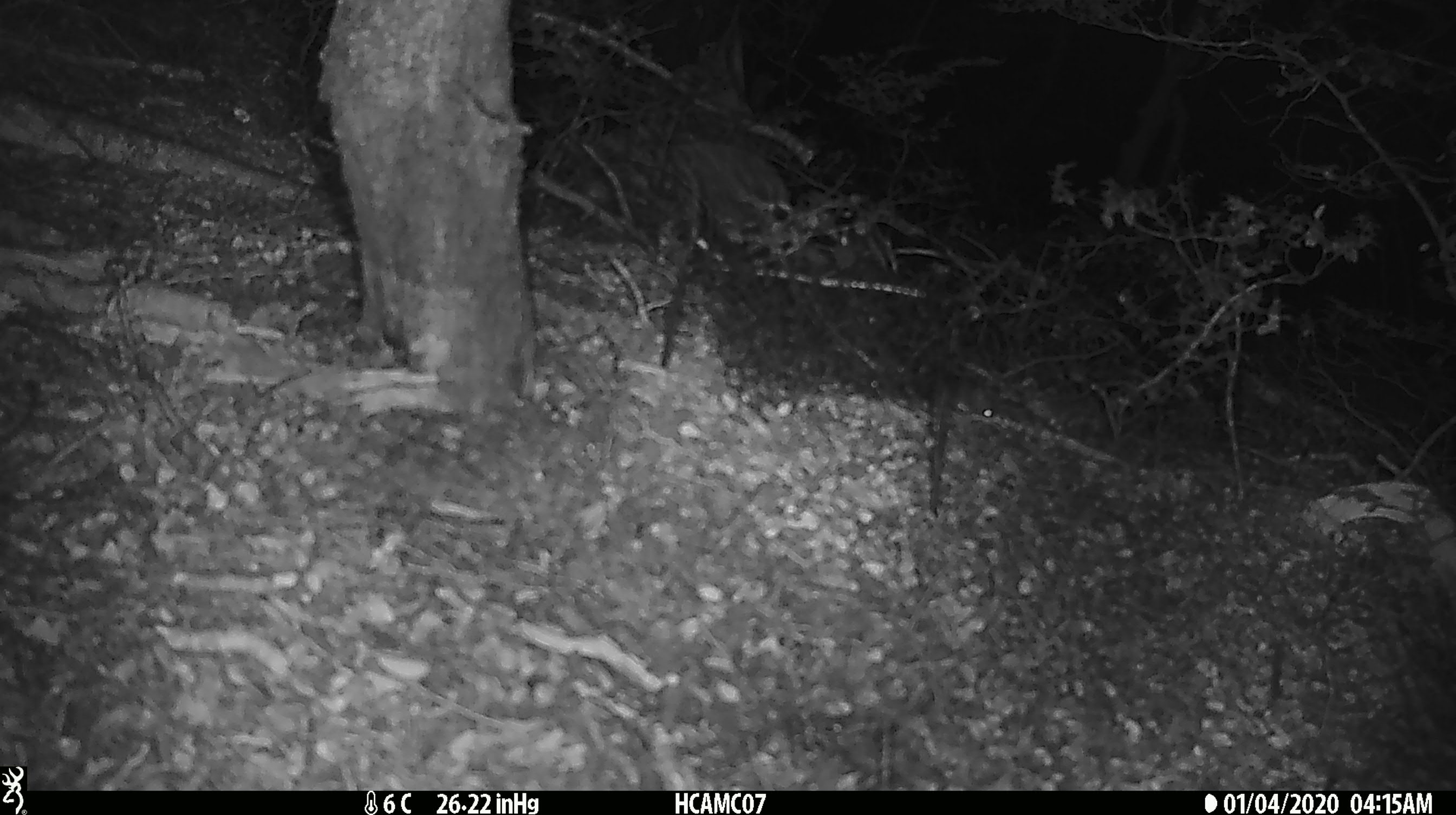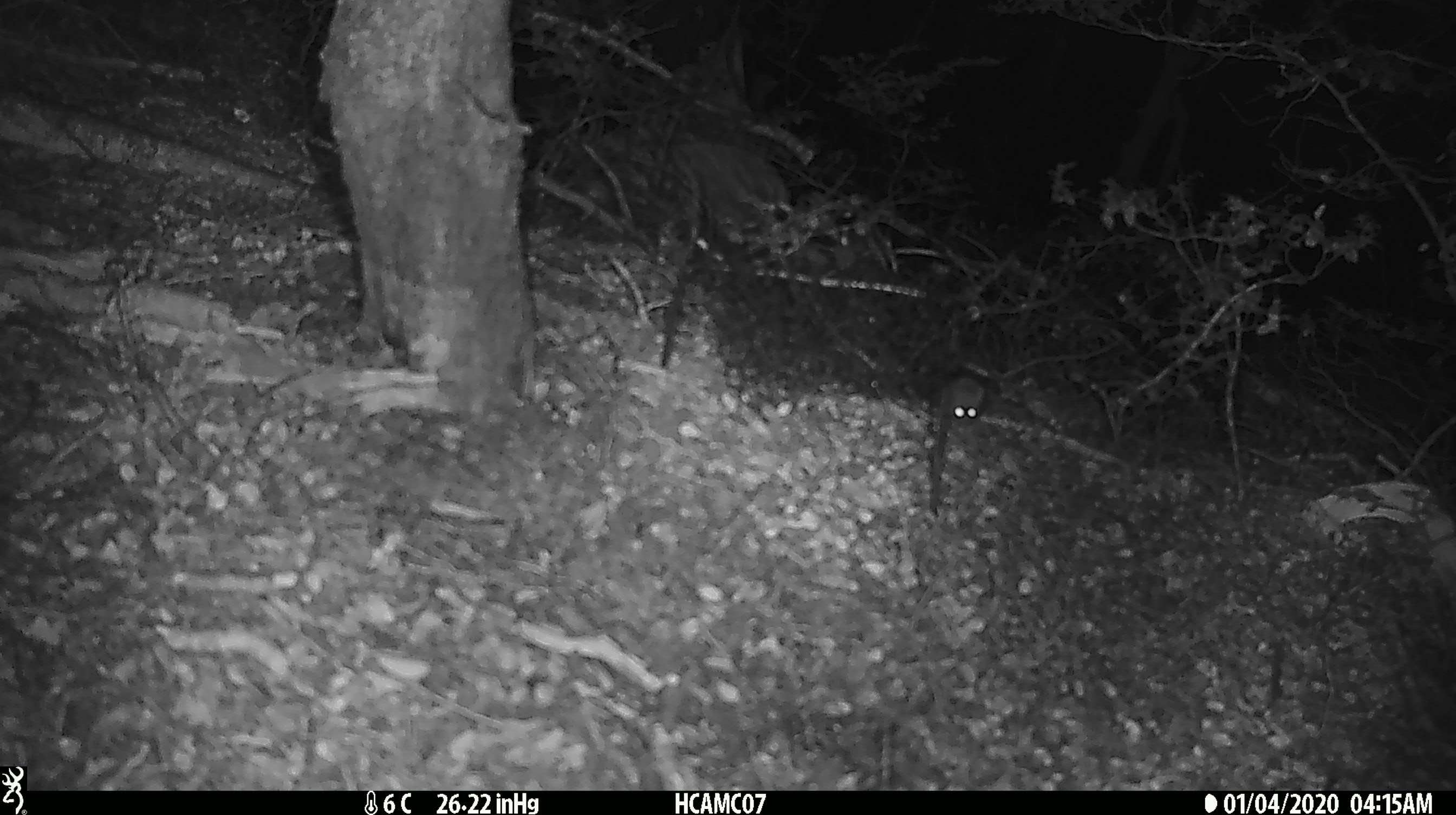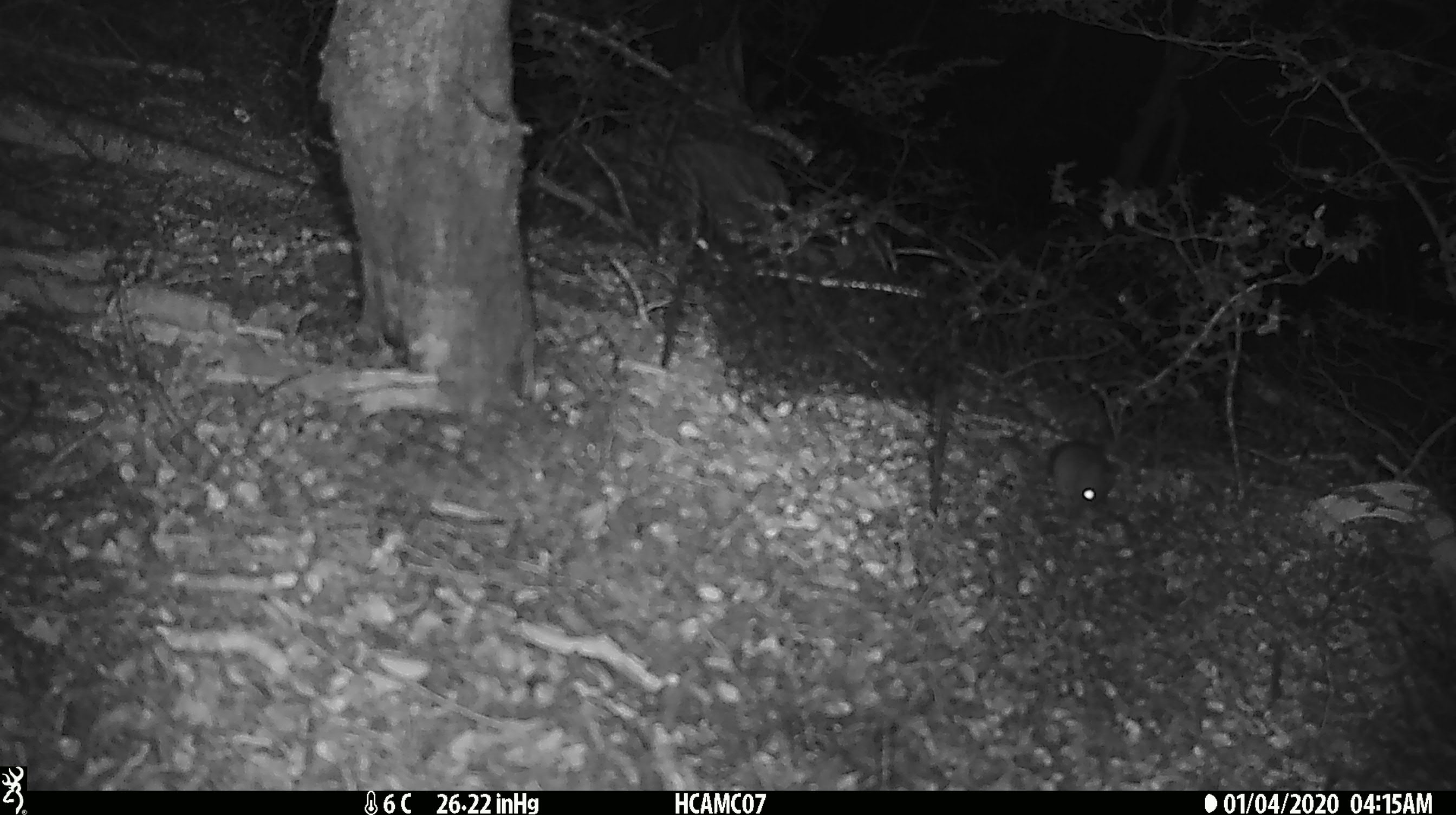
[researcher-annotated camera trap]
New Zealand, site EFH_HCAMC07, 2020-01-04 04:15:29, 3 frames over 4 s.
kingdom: Animalia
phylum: Chordata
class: Mammalia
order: Rodentia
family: Muridae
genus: Mus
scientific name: Mus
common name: mouse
Mouse (Mus).